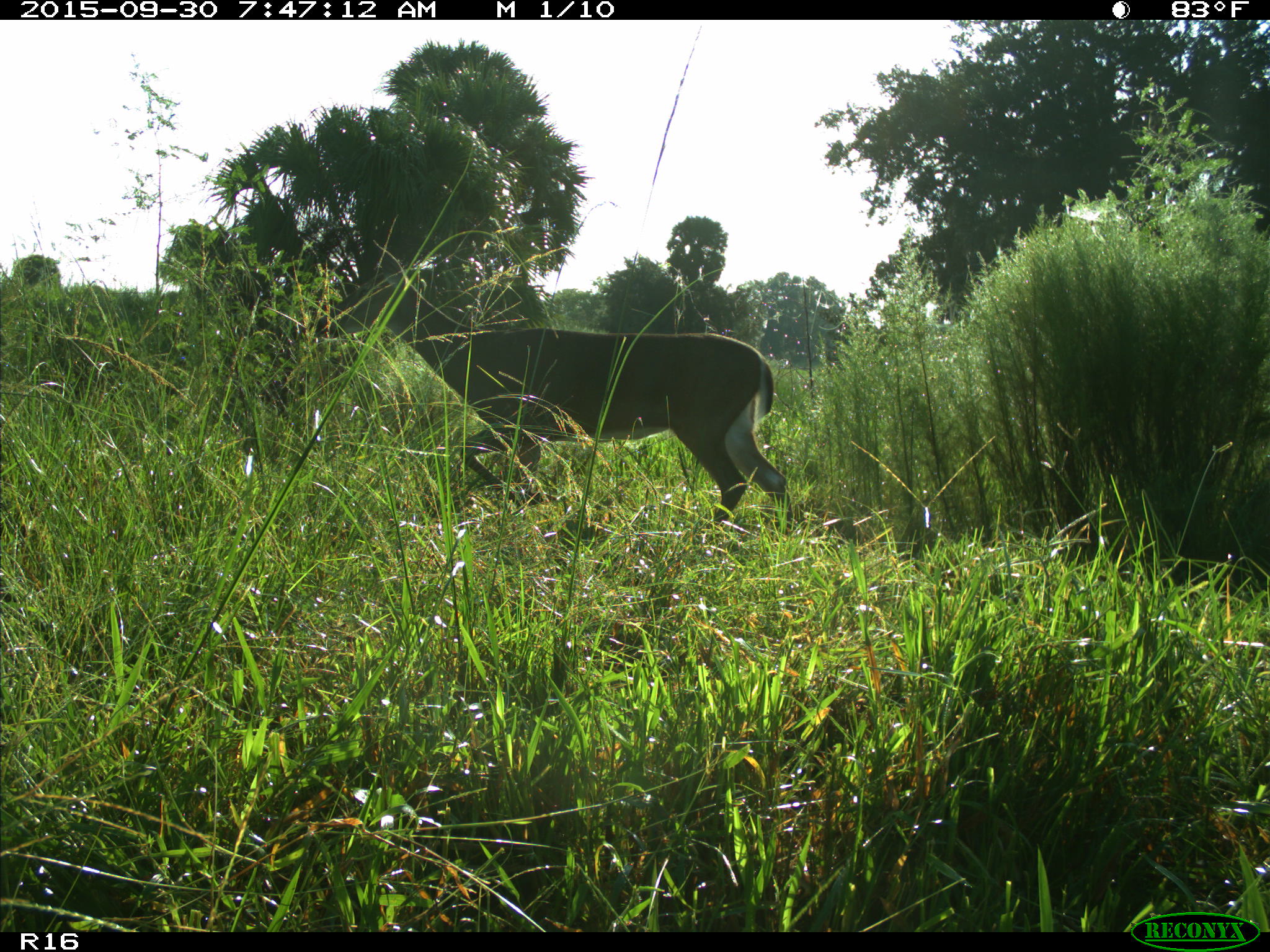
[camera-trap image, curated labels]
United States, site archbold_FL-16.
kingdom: Animalia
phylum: Chordata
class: Mammalia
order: Artiodactyla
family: Cervidae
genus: Odocoileus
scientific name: Odocoileus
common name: deer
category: unidentified deer